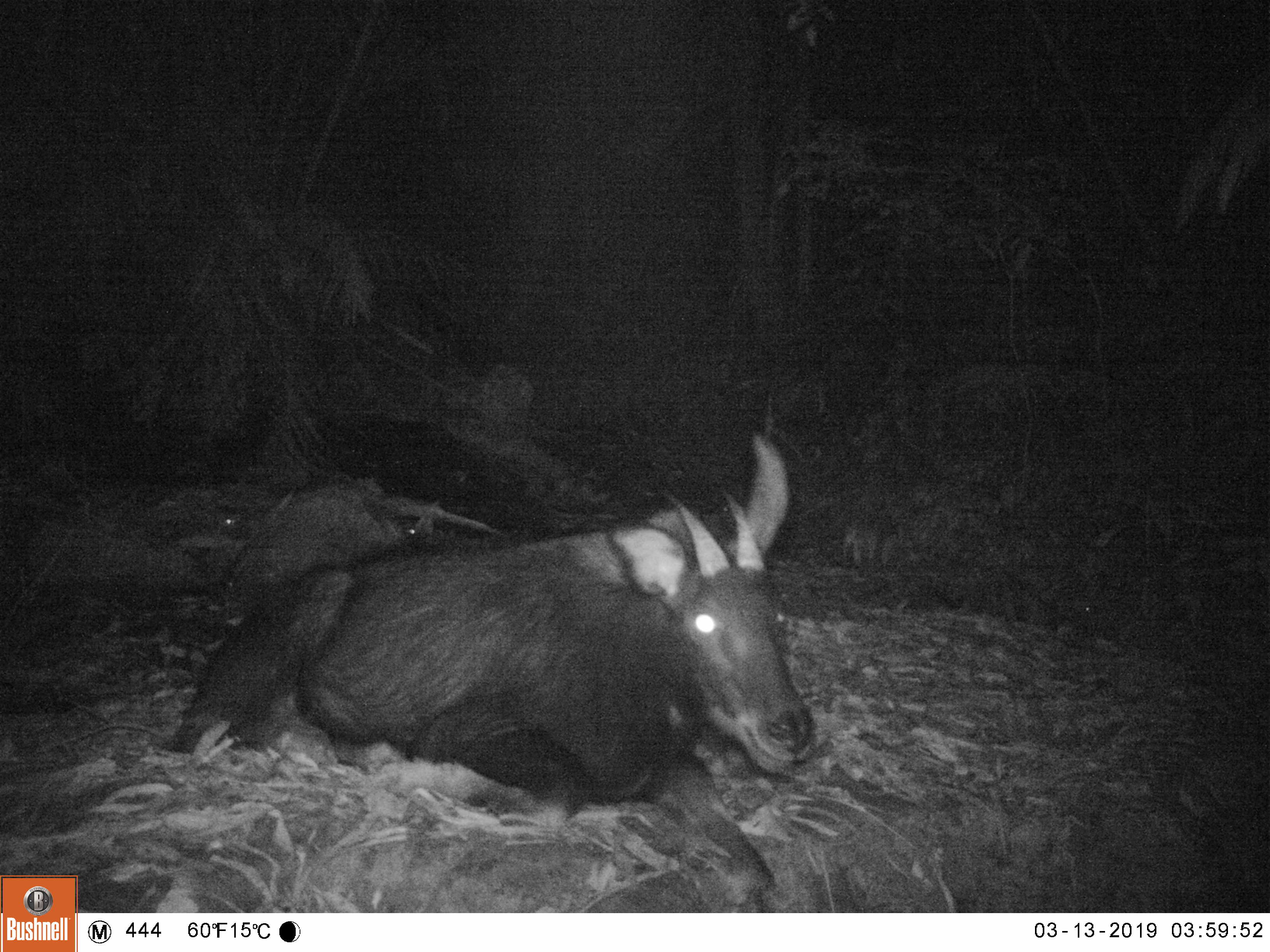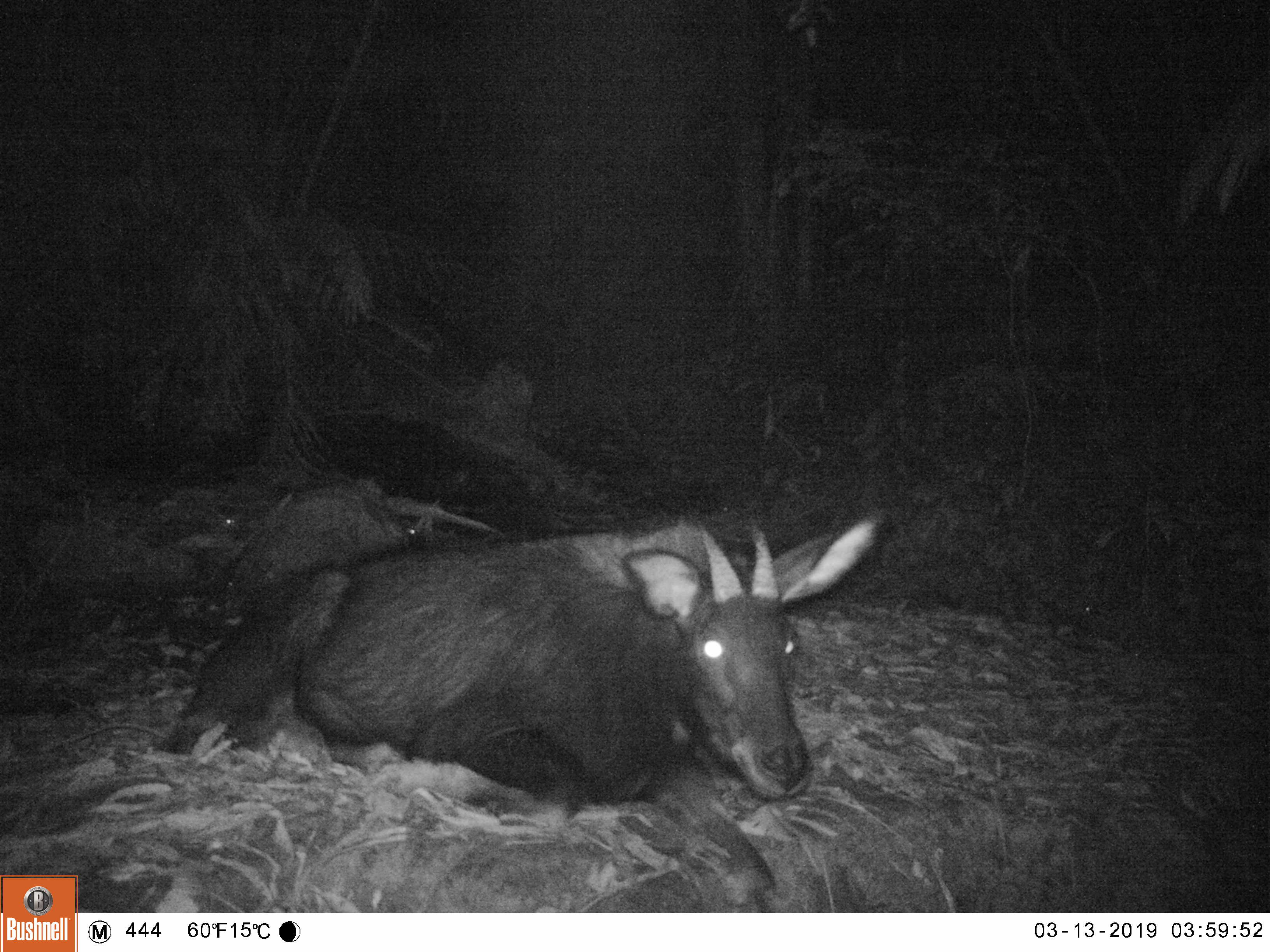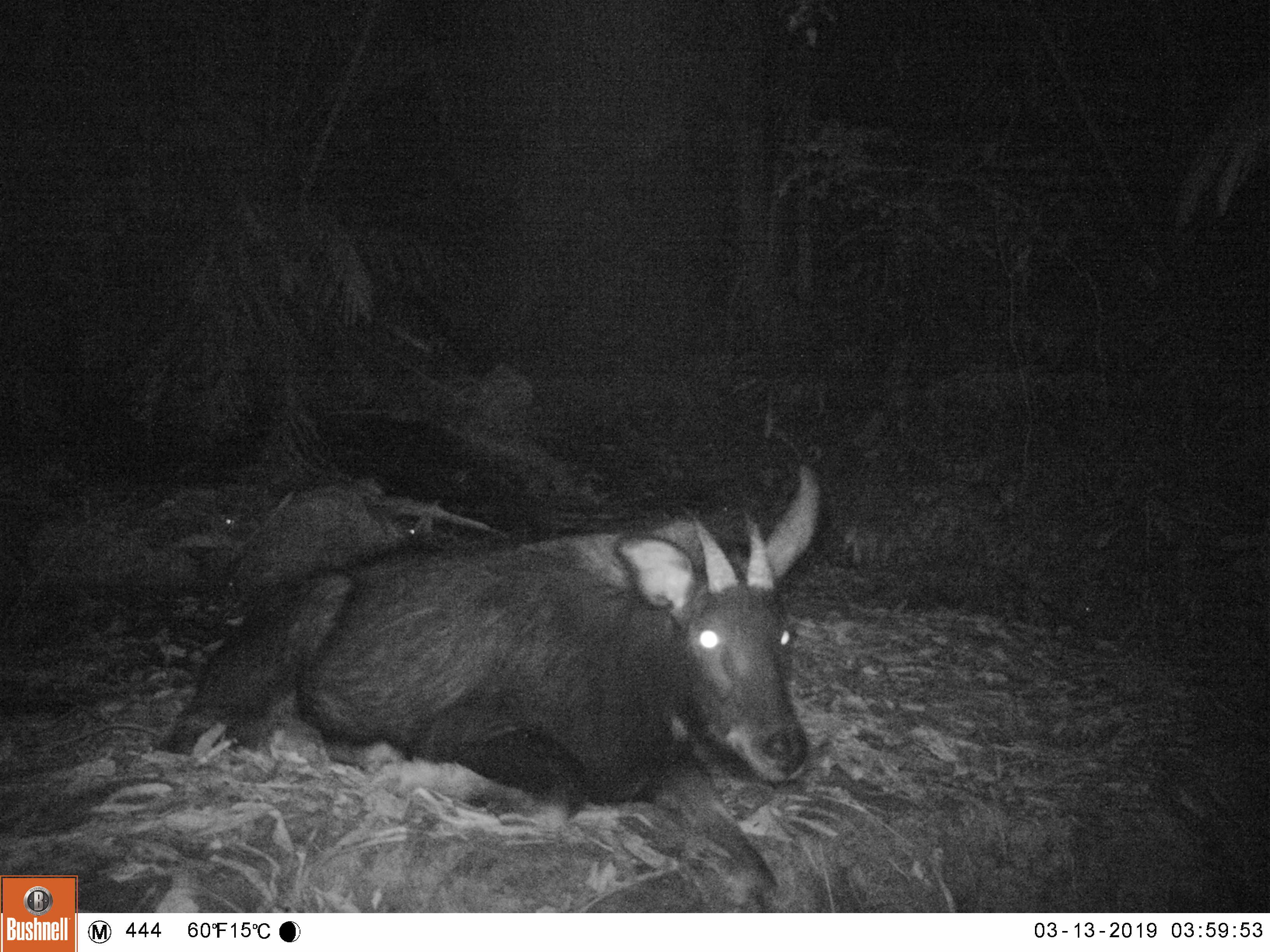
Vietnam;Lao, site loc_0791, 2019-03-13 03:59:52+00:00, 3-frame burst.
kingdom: Animalia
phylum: Chordata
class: Mammalia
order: Artiodactyla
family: Bovidae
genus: Capricornis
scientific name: Capricornis sumatraensis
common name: chinese serow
Chinese serow (Capricornis sumatraensis). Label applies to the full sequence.